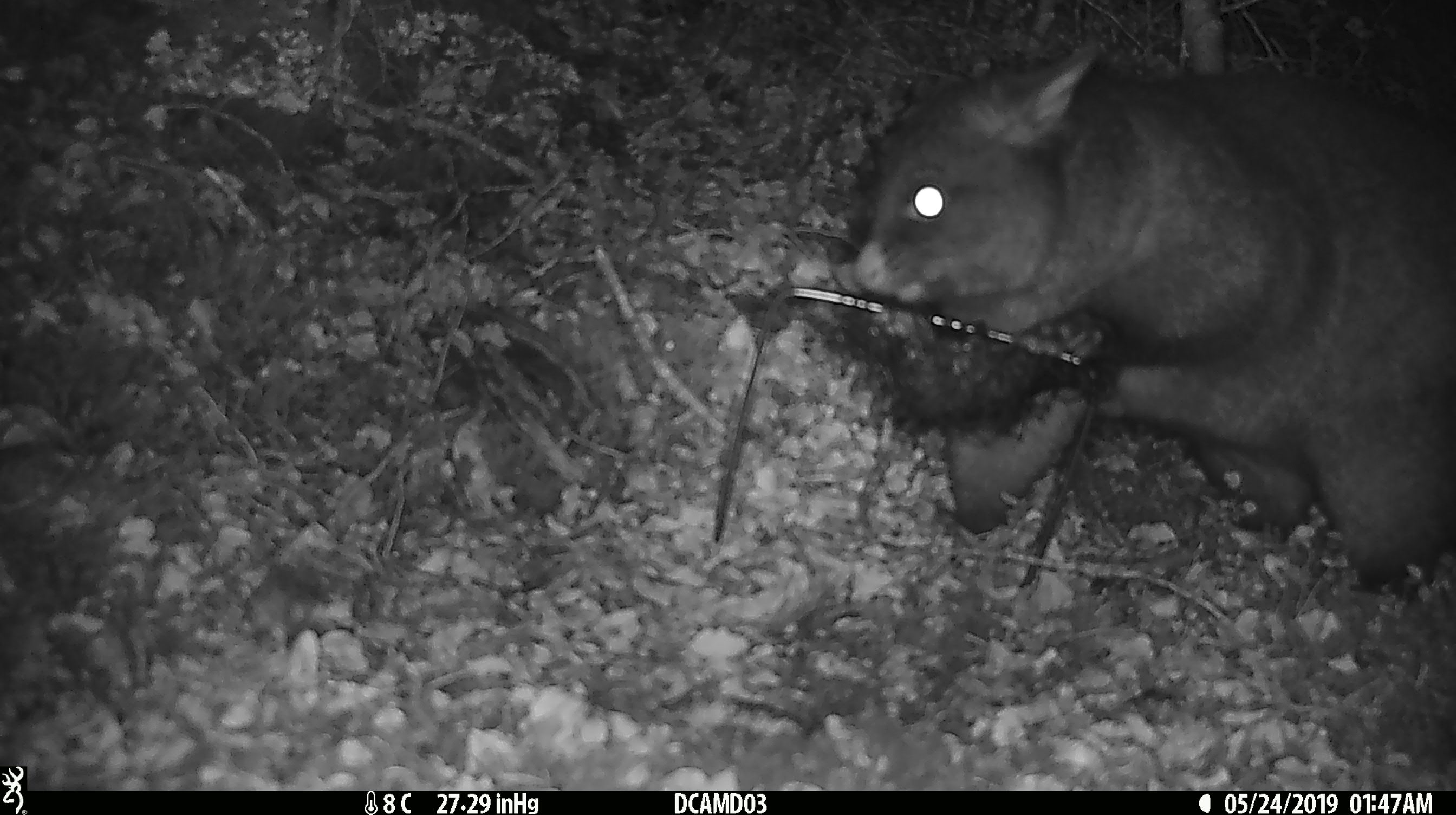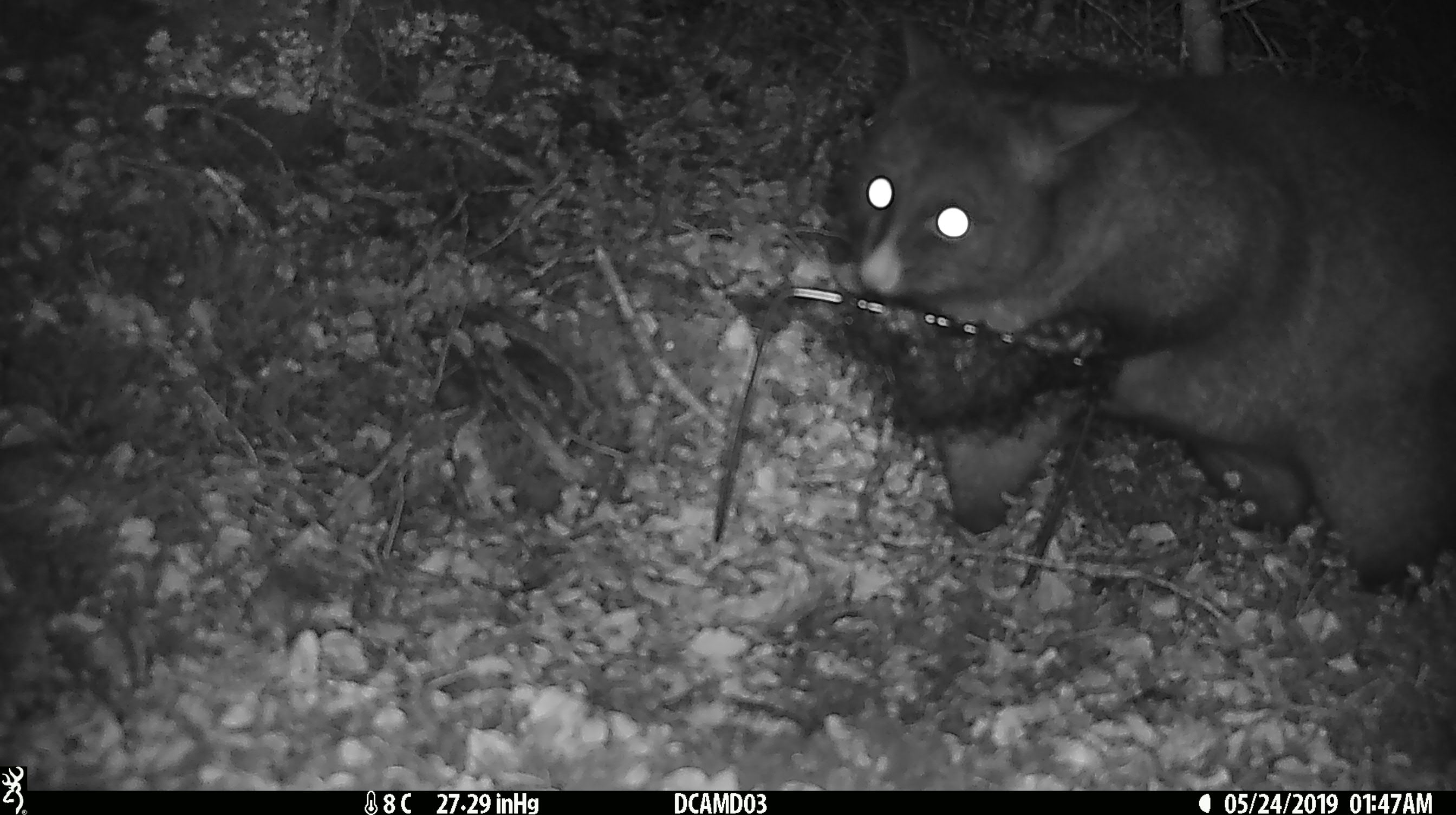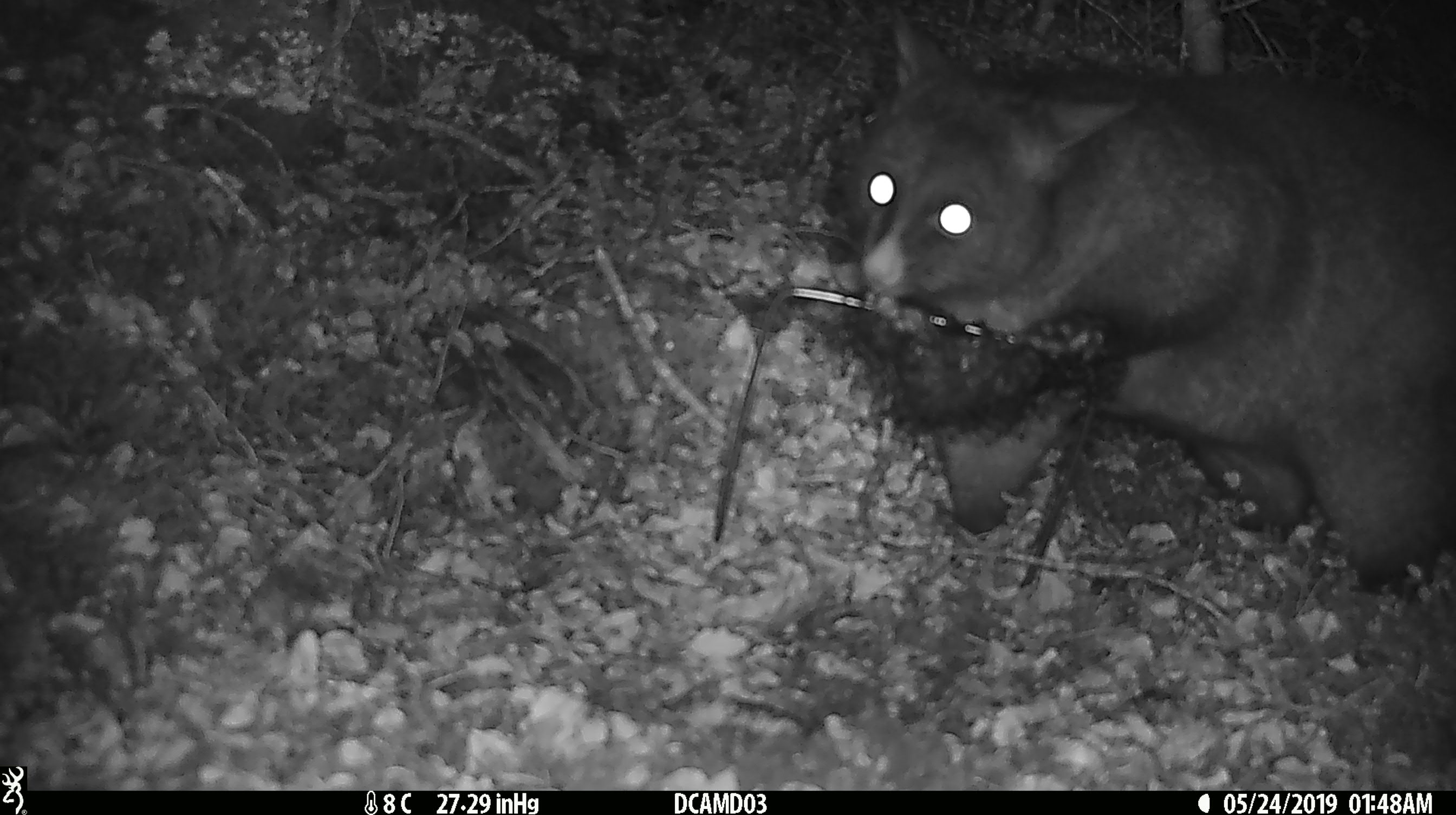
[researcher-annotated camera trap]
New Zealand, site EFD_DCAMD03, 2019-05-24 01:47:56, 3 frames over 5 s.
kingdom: Animalia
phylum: Chordata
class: Mammalia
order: Diprotodontia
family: Phalangeridae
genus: Trichosurus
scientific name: Trichosurus vulpecula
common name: common brushtail possum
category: possum